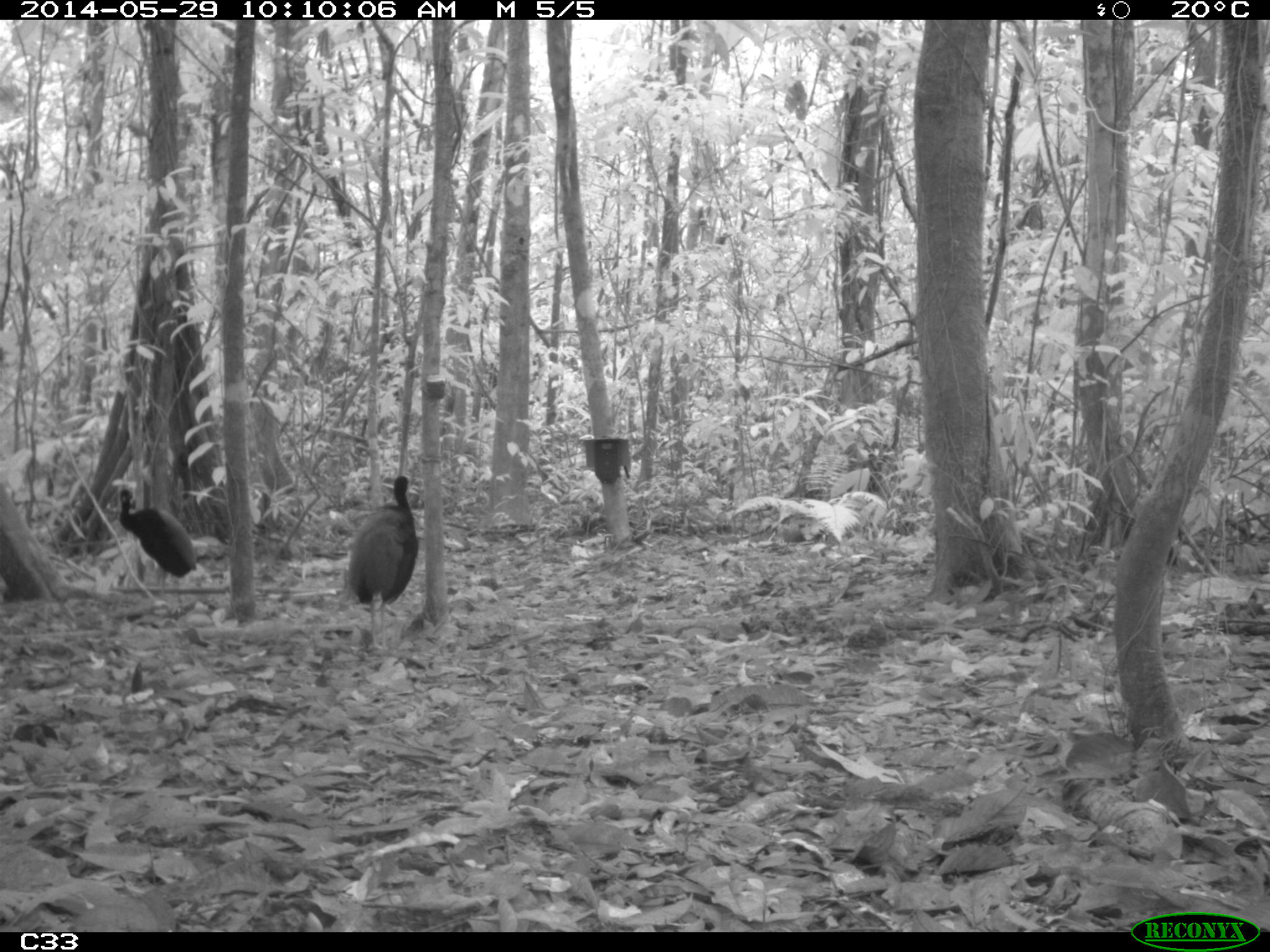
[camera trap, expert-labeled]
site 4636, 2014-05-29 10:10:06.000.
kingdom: Animalia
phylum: Chordata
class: Aves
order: Gruiformes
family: Psophiidae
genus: Psophia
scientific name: Psophia crepitans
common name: gray-winged trumpeter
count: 5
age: adult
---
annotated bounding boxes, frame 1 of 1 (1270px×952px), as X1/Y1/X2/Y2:
psophia crepitans: 347/474/420/653; 113/477/198/603